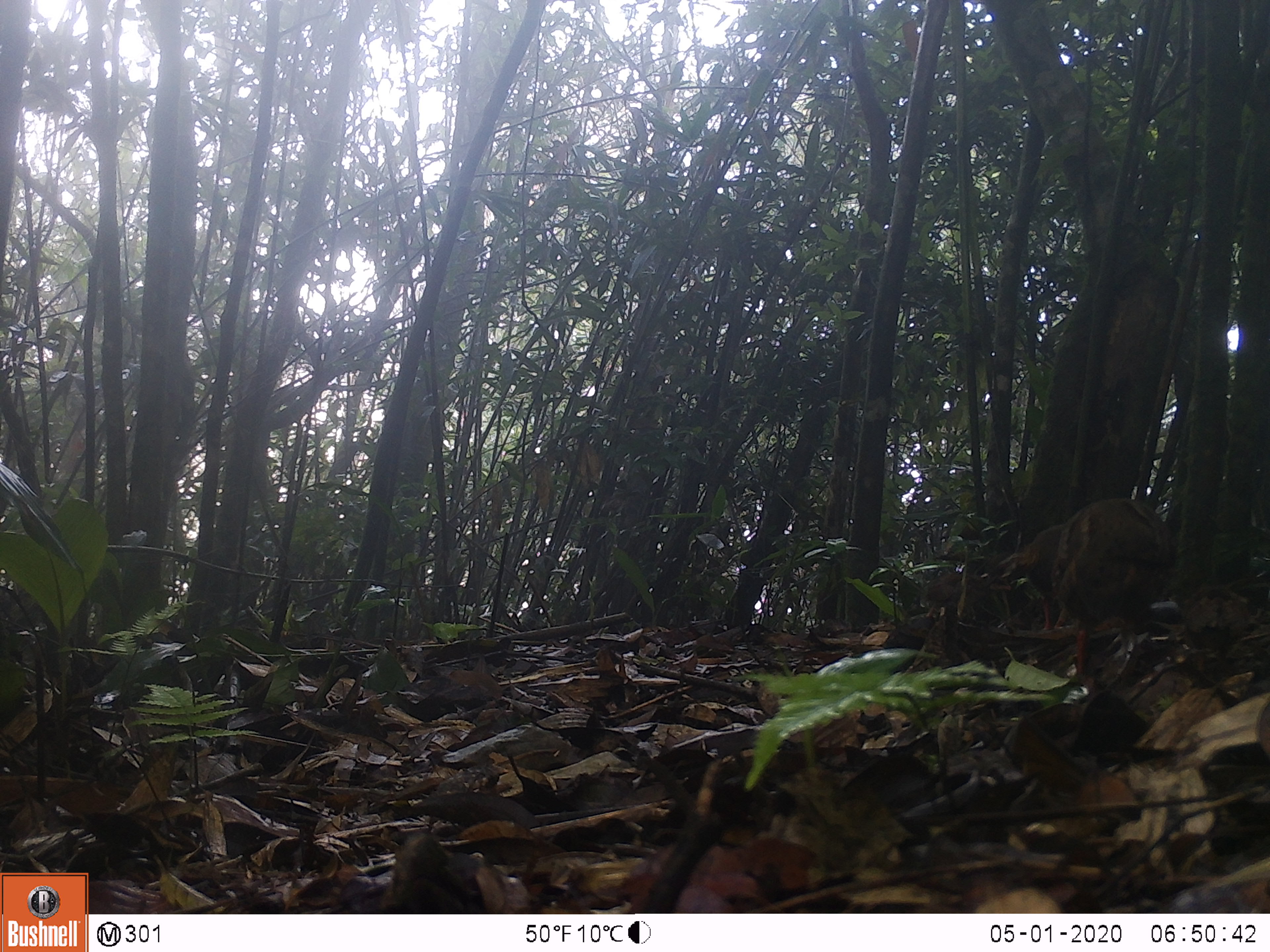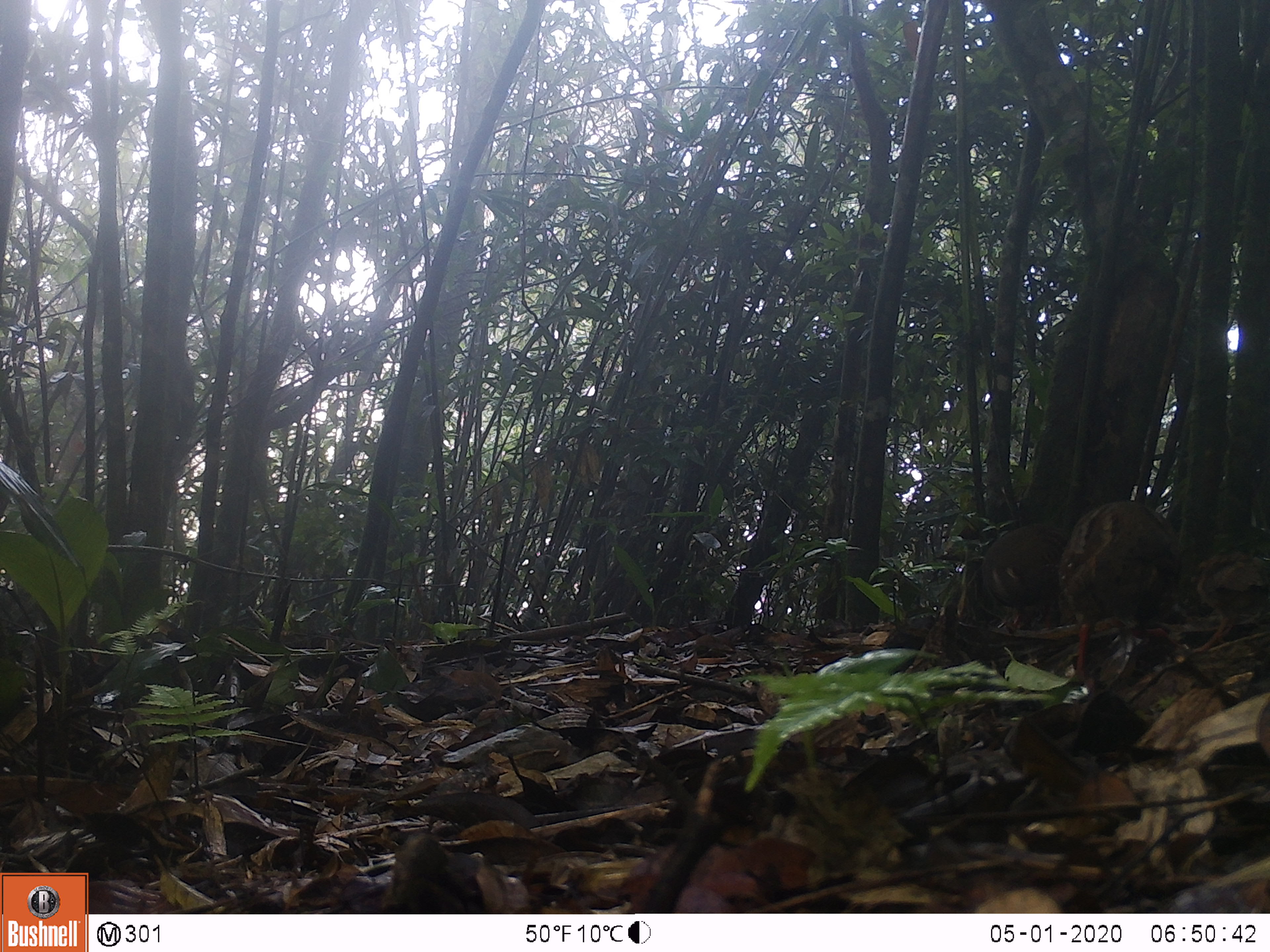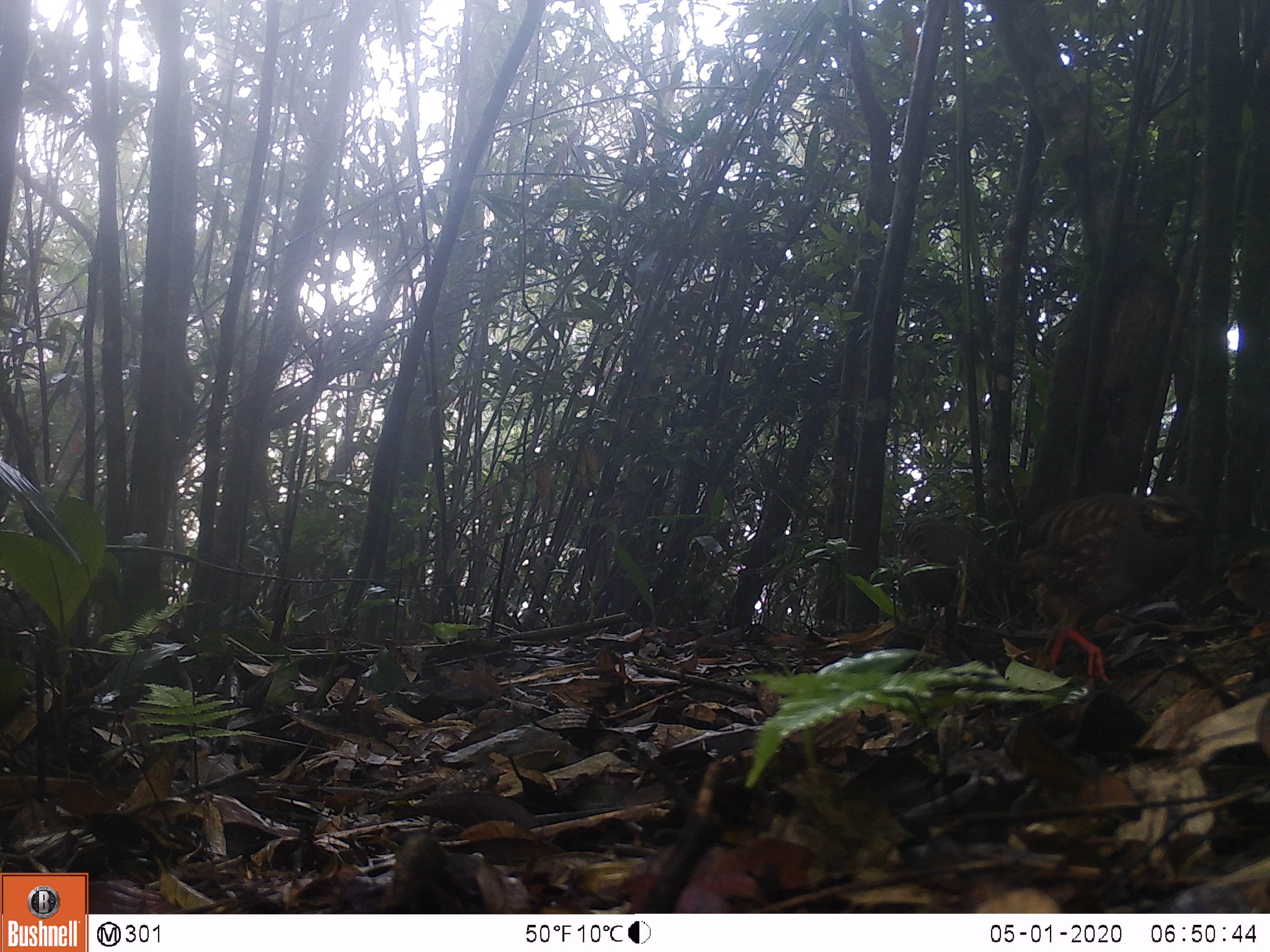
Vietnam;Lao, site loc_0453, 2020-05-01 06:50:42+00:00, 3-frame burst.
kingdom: Animalia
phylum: Chordata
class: Aves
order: Galliformes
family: Phasianidae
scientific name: Phasianidae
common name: partridge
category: unidentified partridge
Unidentified partridge (partridge) (Phasianidae). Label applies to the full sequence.